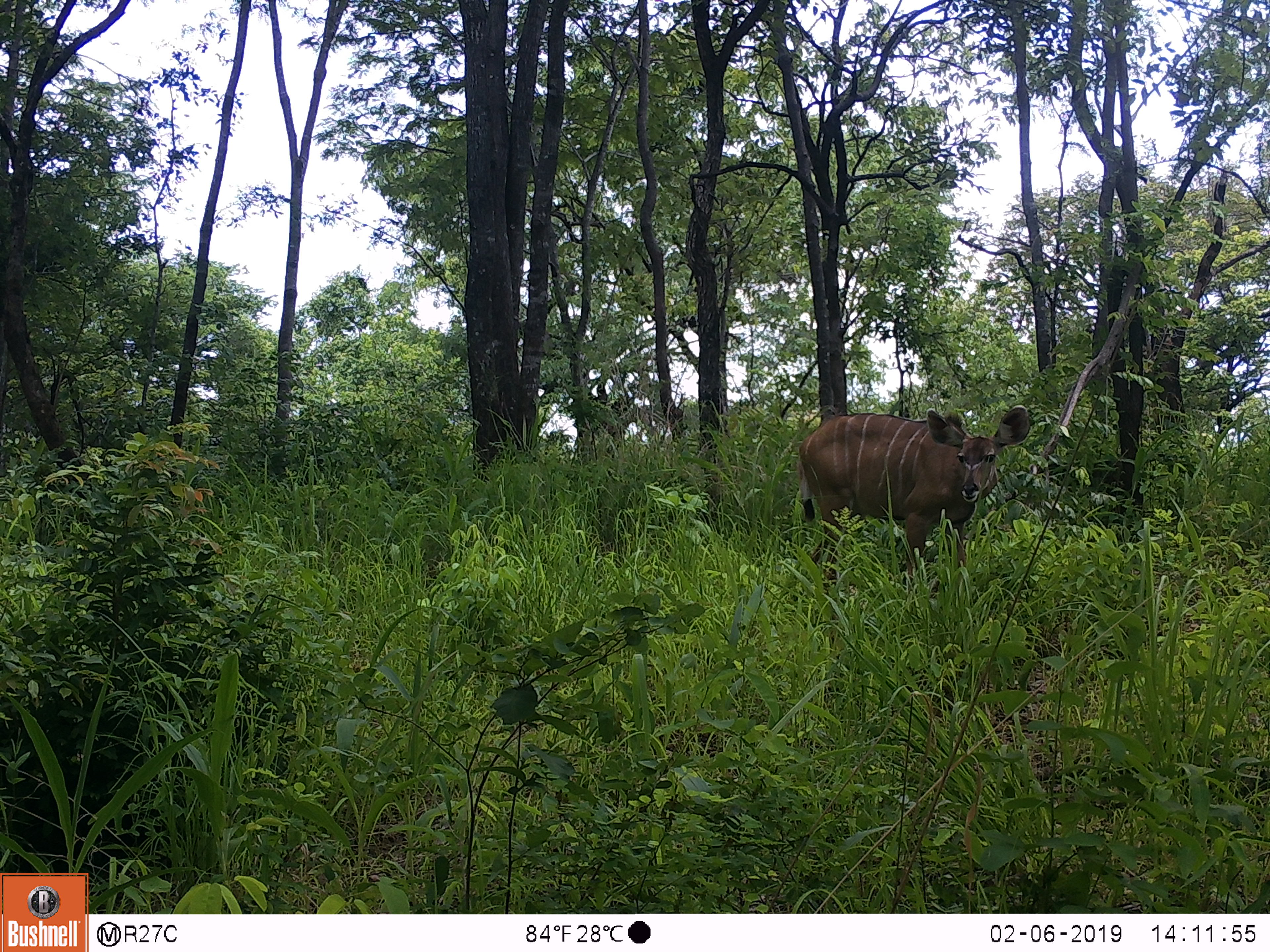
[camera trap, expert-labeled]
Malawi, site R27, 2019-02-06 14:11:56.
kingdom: Animalia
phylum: Chordata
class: Mammalia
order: Artiodactyla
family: Bovidae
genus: Tragelaphus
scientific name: Tragelaphus strepsiceros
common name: greater kudu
Greater kudu (Tragelaphus strepsiceros), count 1.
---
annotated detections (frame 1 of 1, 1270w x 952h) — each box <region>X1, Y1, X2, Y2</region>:
greater kudu: <region>781, 391, 1044, 607</region>